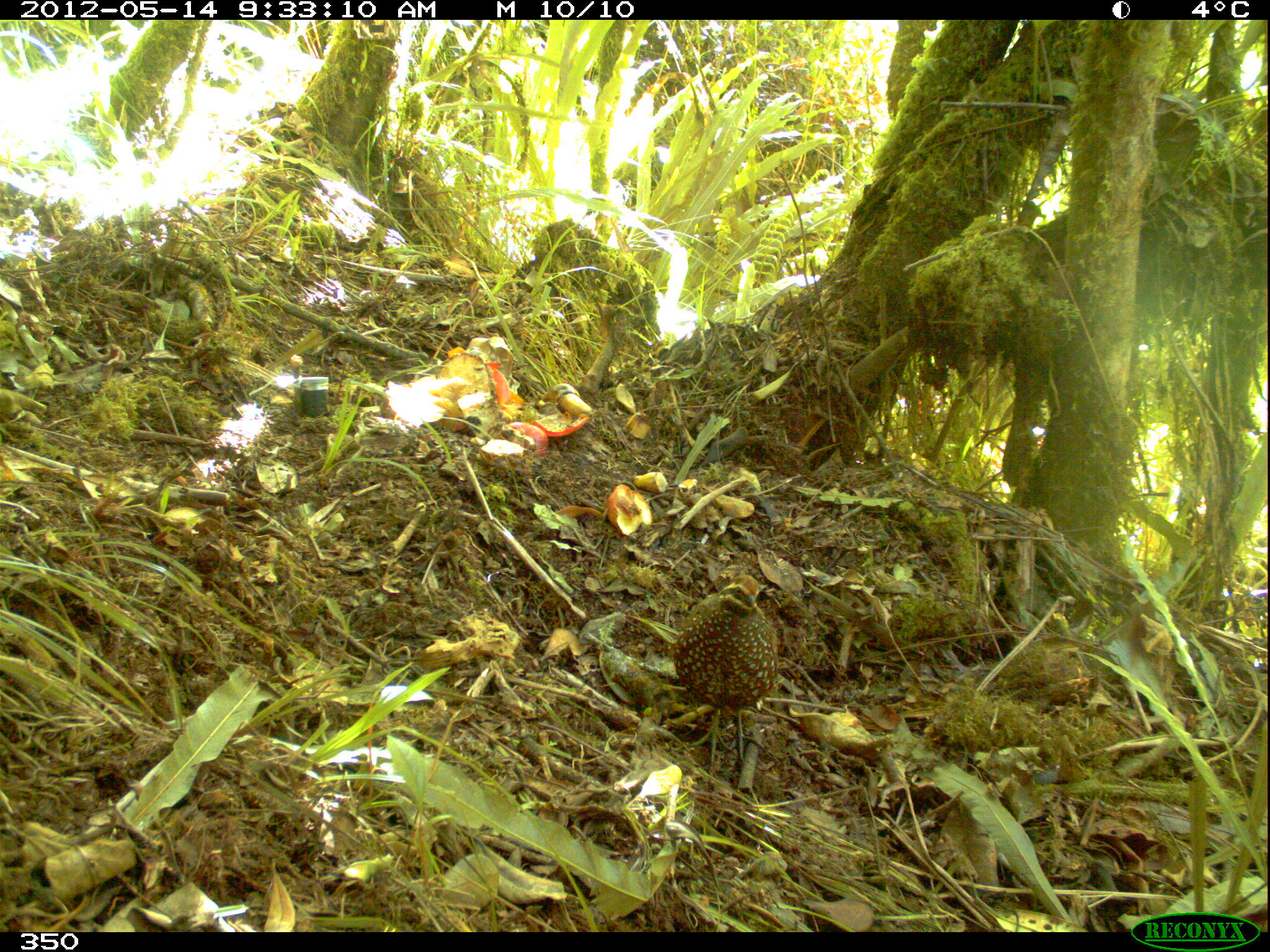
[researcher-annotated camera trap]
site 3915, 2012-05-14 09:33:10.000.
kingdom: Animalia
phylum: Chordata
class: Aves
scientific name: Aves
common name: bird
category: unknown bird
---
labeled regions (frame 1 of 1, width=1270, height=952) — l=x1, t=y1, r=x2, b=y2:
unknown bird: l=673, t=574, r=778, b=765